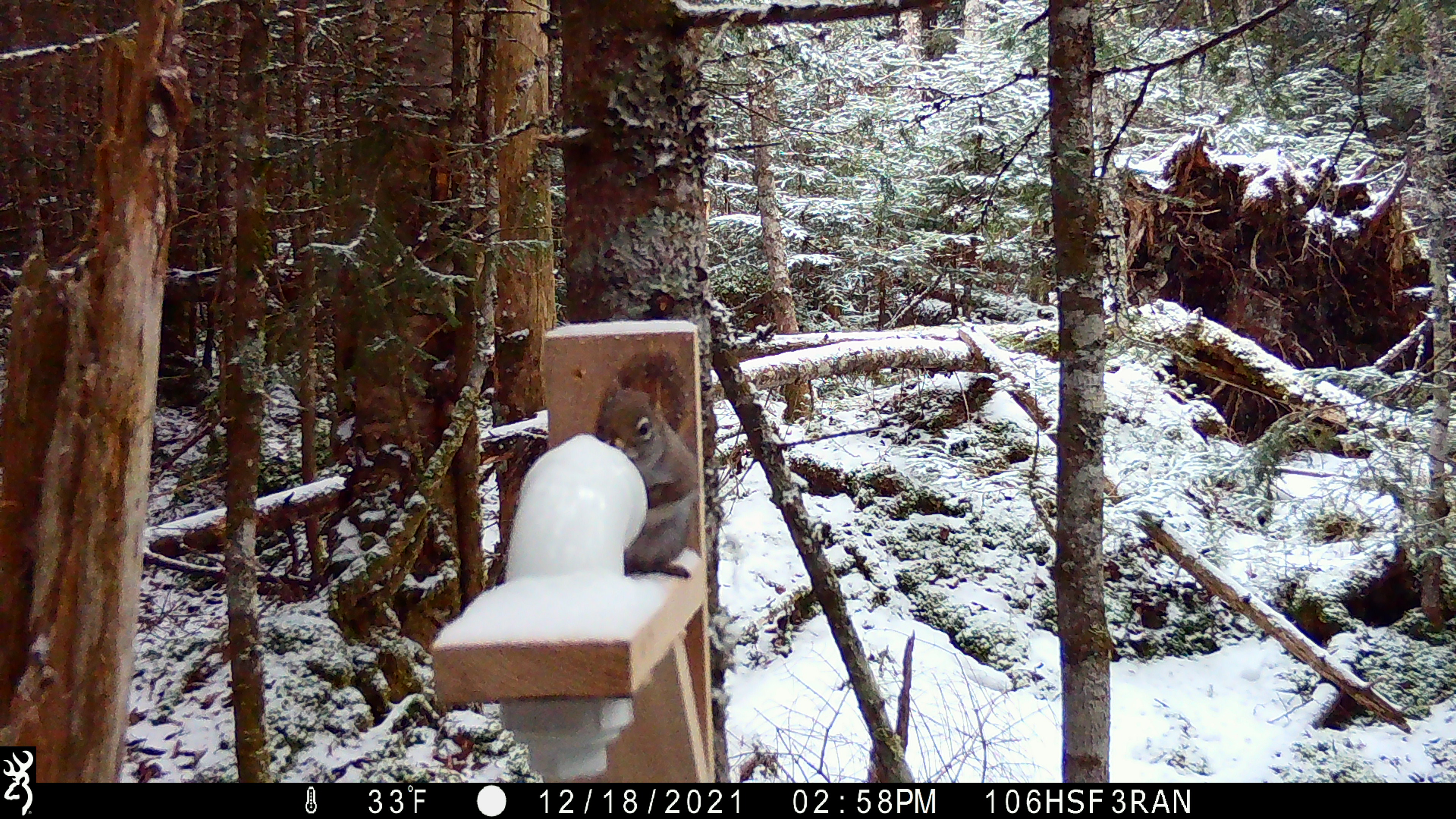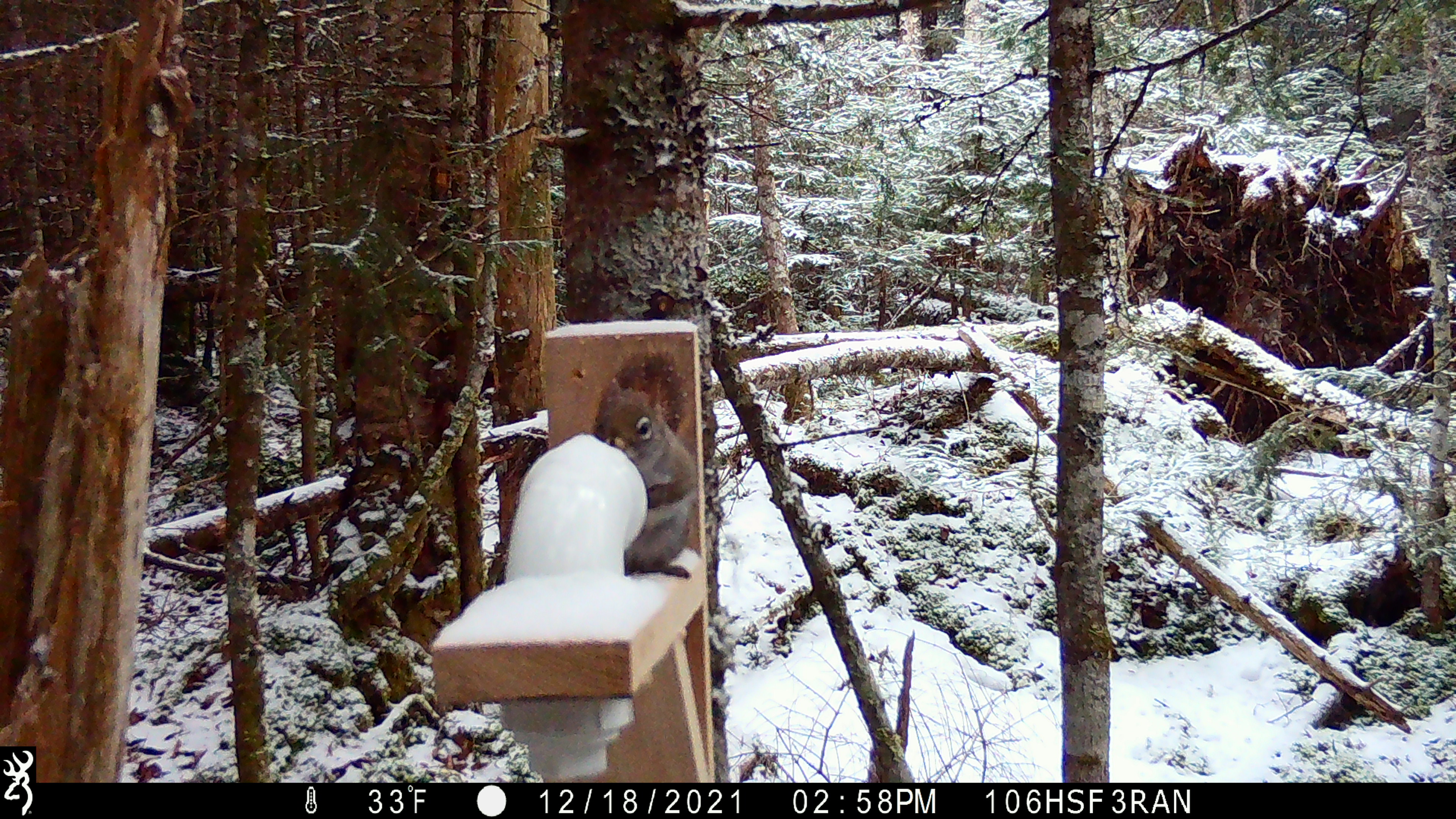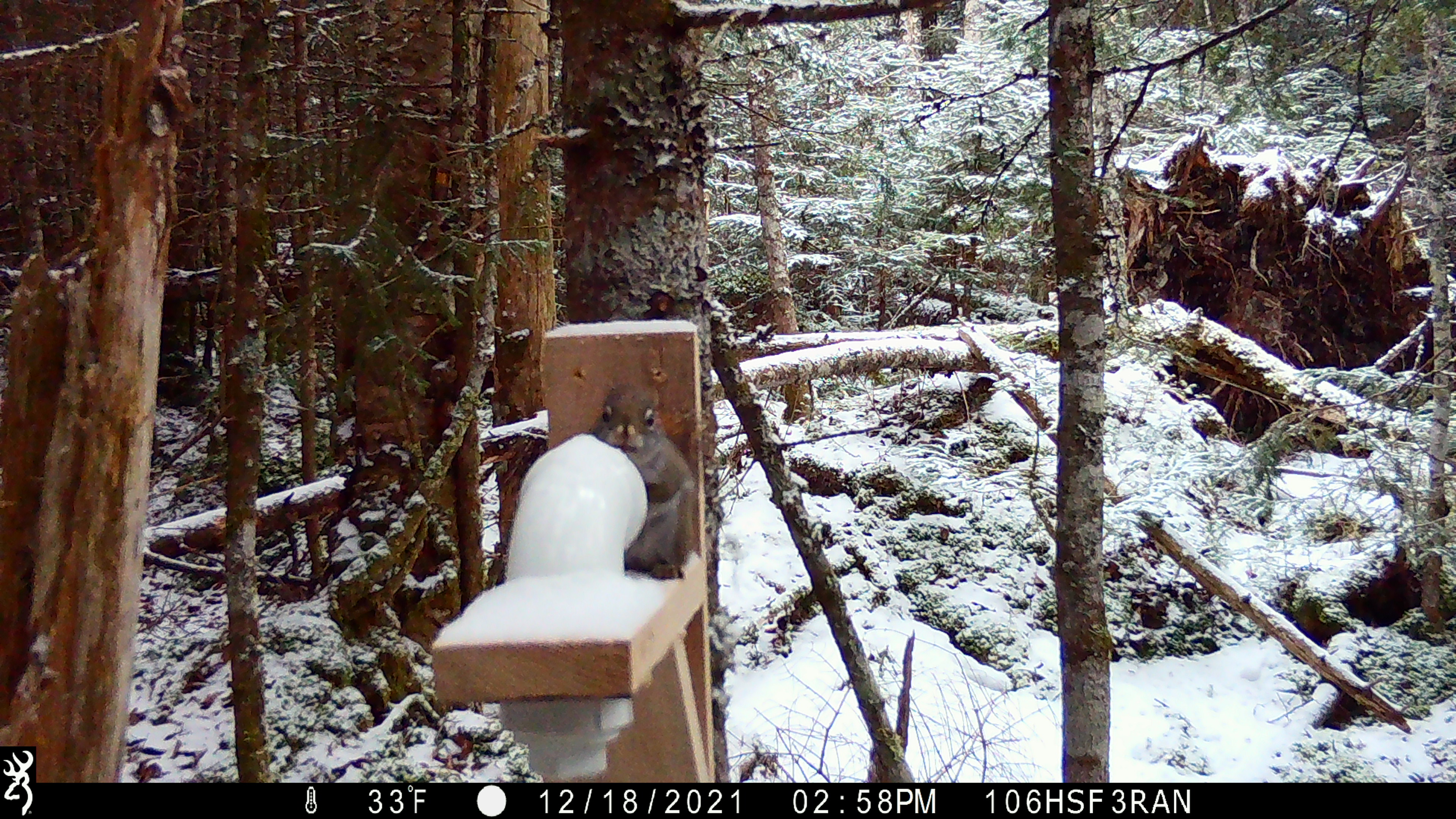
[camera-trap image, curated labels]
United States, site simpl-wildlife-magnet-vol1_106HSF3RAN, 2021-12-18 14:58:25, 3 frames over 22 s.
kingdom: Animalia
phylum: Chordata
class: Mammalia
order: Rodentia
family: Sciuridae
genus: Tamiasciurus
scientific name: Tamiasciurus hudsonicus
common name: red squirrel